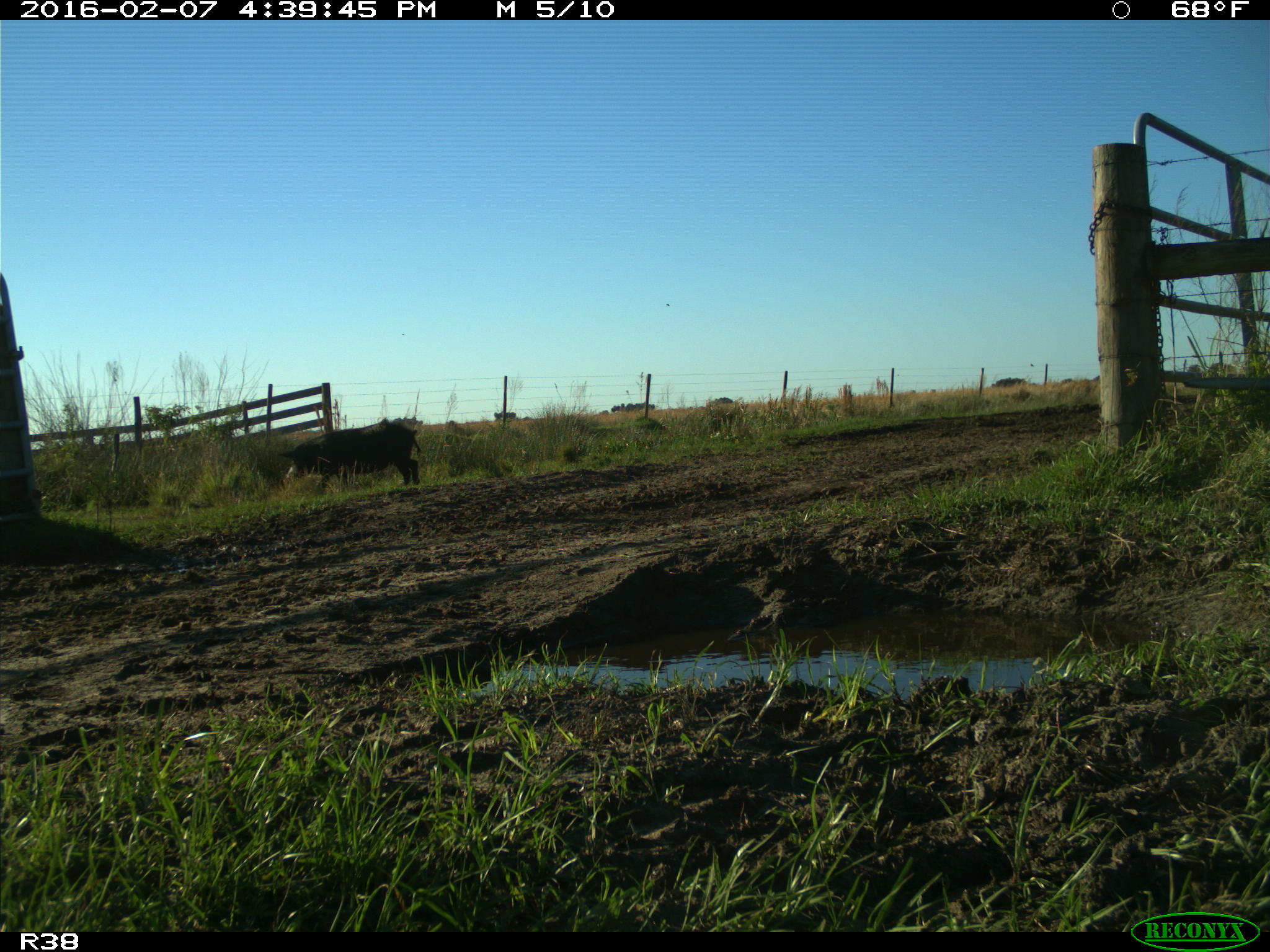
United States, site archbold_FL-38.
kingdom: Animalia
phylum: Chordata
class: Mammalia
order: Artiodactyla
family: Suidae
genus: Sus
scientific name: Sus scrofa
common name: wild boar